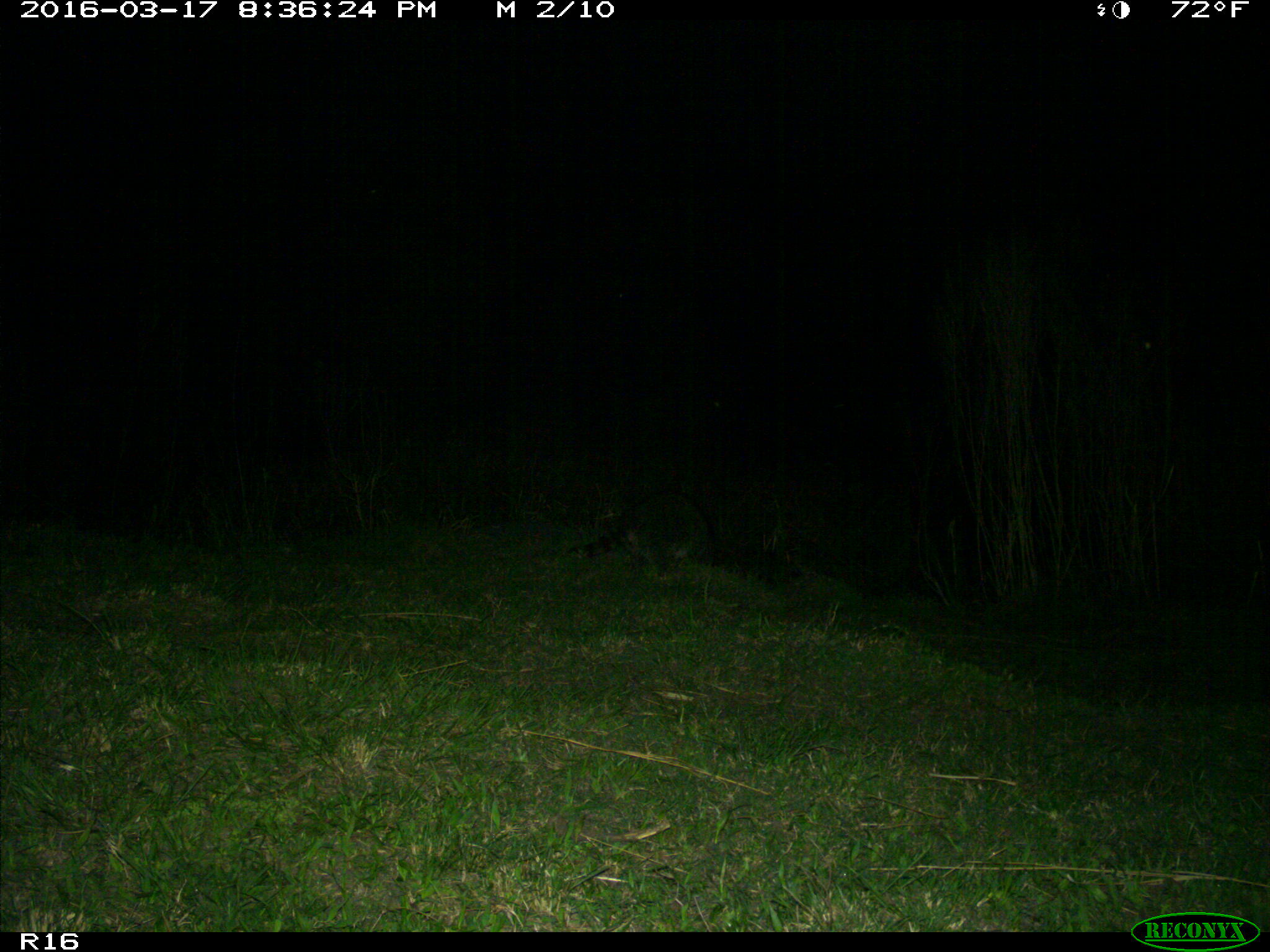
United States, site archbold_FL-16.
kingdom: Animalia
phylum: Chordata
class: Mammalia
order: Carnivora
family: Procyonidae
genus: Procyon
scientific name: Procyon lotor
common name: common raccoon